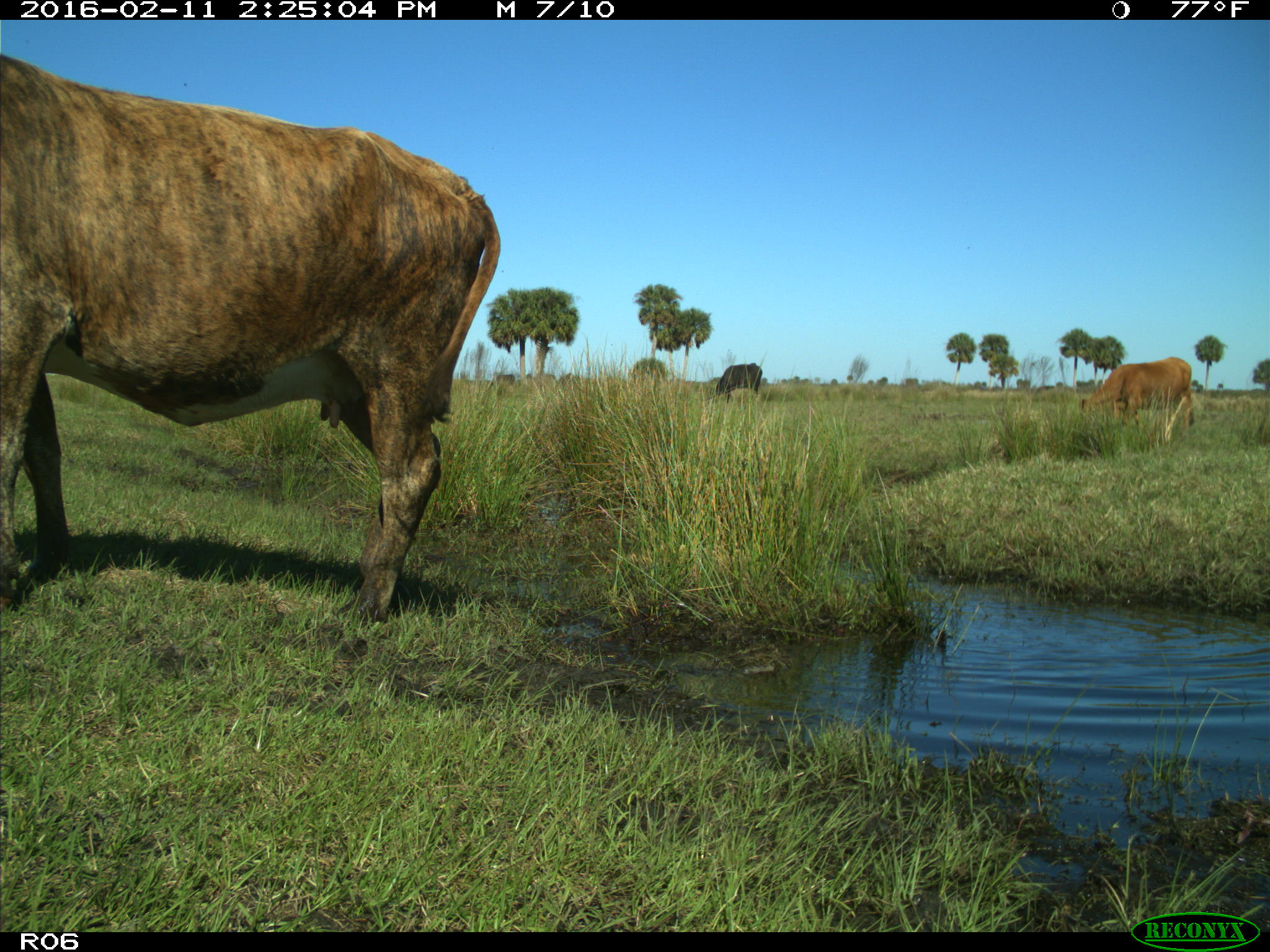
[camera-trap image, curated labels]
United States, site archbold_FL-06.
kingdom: Animalia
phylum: Chordata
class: Mammalia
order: Artiodactyla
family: Bovidae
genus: Bos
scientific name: Bos taurus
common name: domestic cow